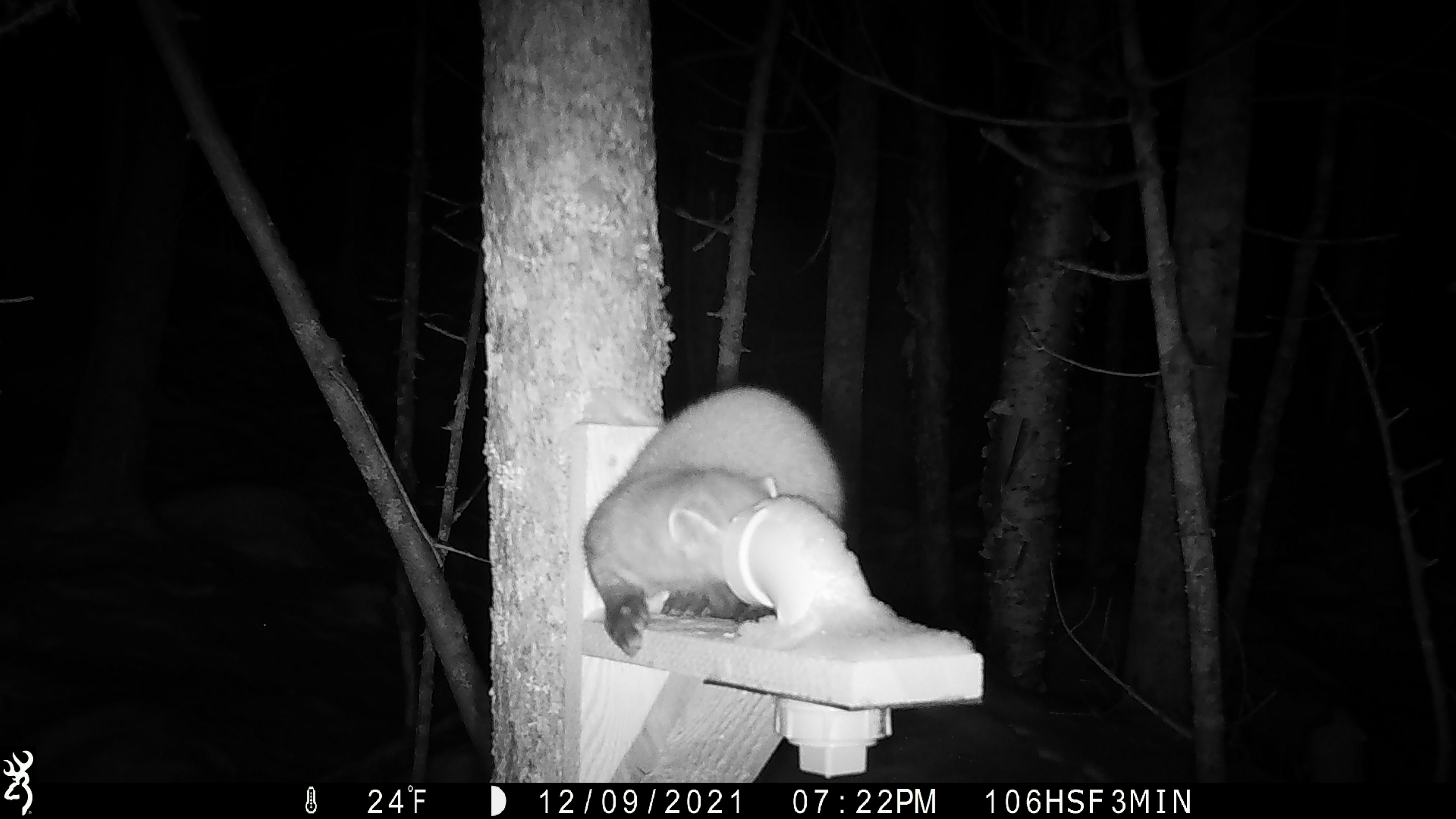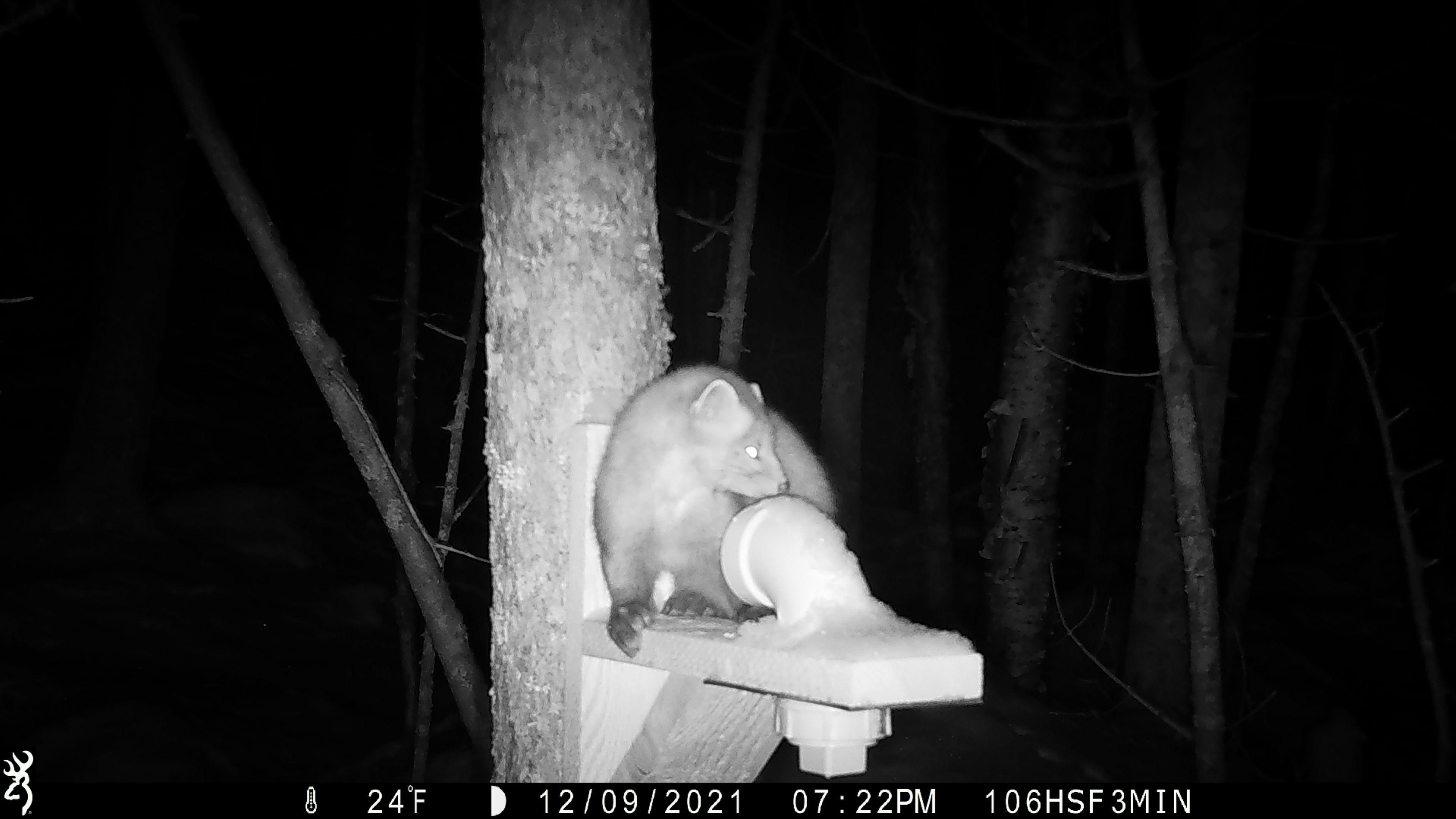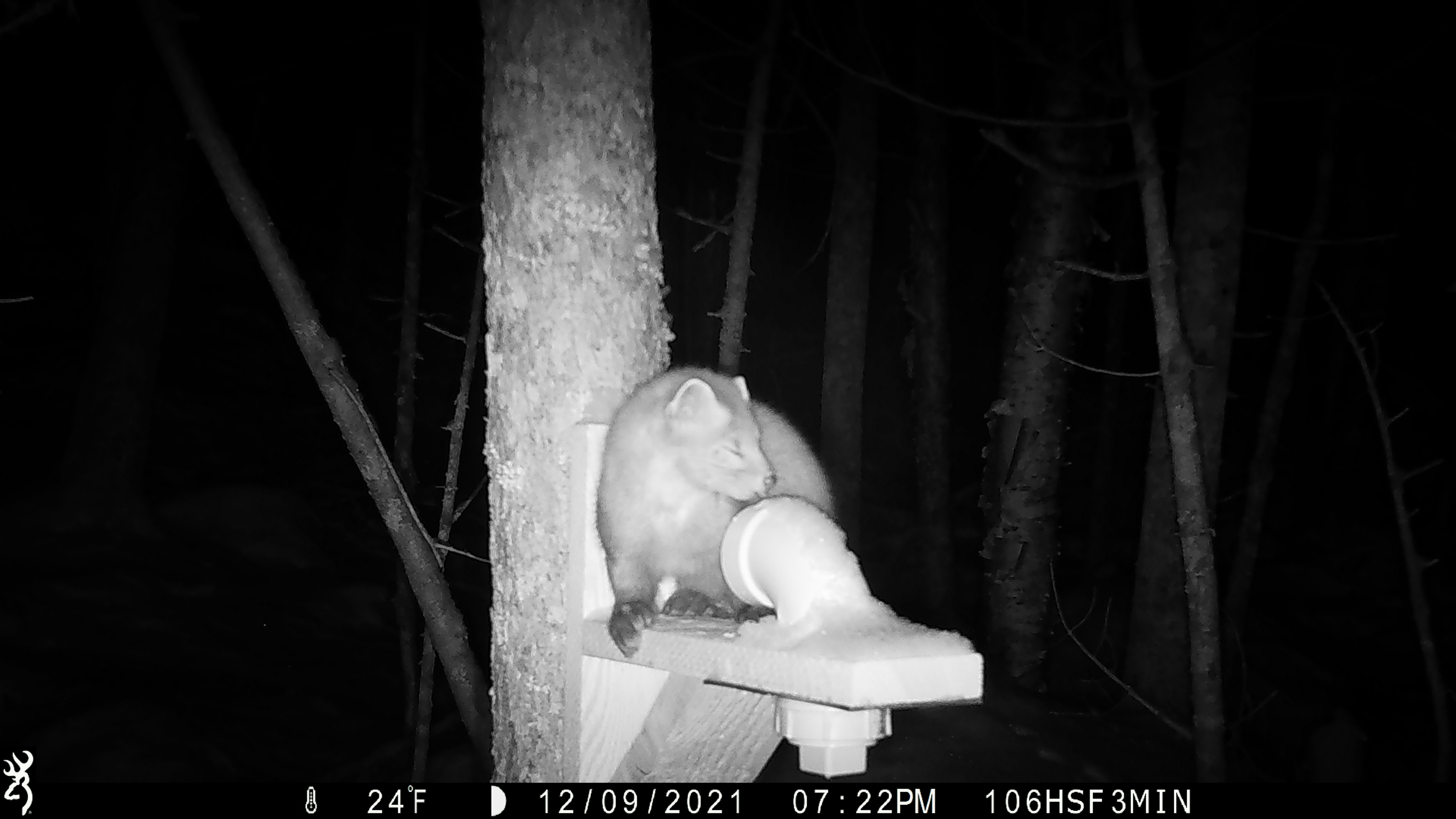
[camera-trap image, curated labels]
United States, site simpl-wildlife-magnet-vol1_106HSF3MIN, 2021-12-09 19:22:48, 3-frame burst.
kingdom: Animalia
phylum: Chordata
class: Mammalia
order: Carnivora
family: Mustelidae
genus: Martes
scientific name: Martes americana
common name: american marten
American marten (Martes americana).